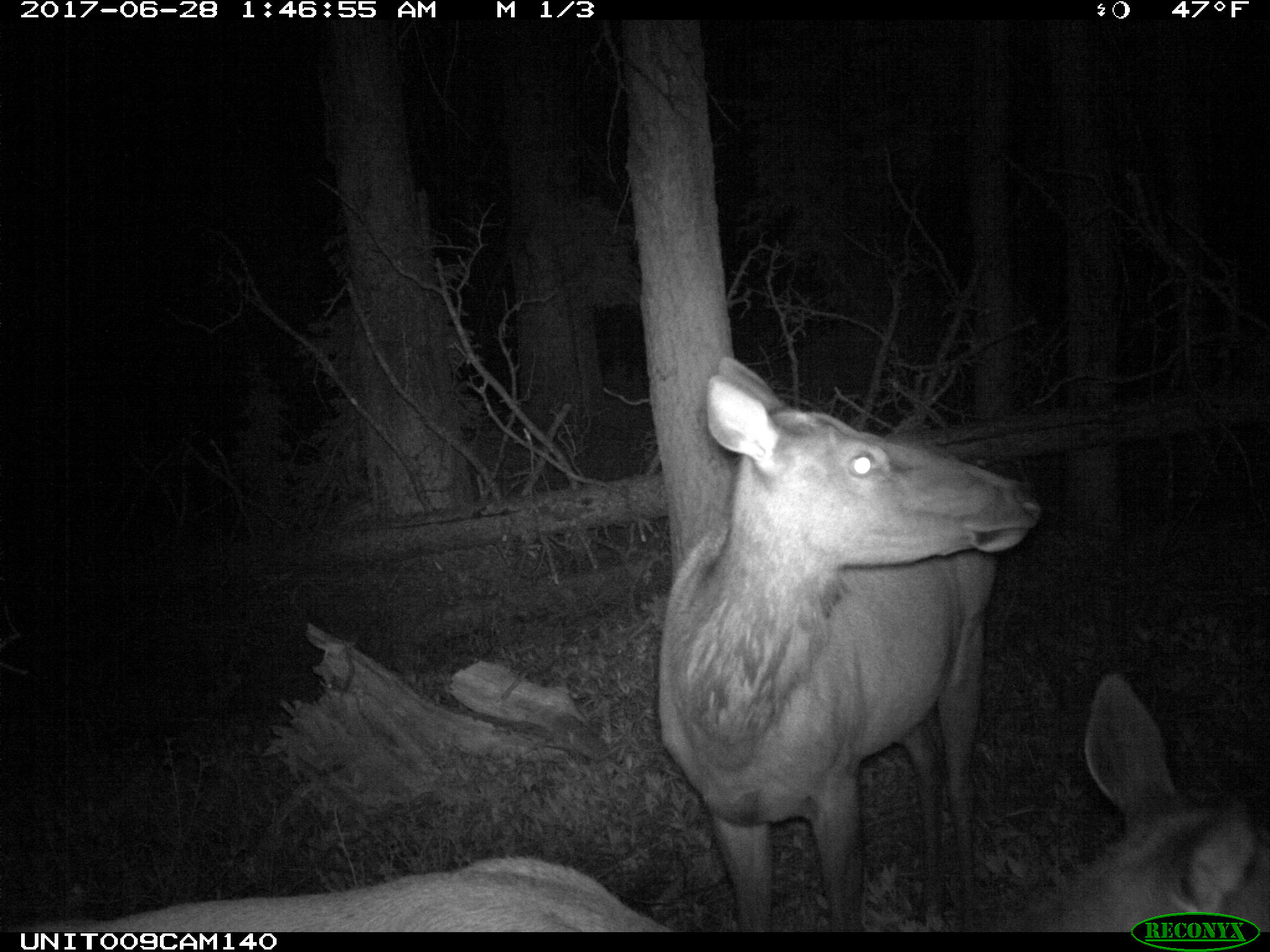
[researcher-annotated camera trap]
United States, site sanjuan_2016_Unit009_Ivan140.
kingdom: Animalia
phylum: Chordata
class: Mammalia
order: Artiodactyla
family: Cervidae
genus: Cervus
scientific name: Cervus elaphus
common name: red deer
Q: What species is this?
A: Cervus elaphus (red deer).